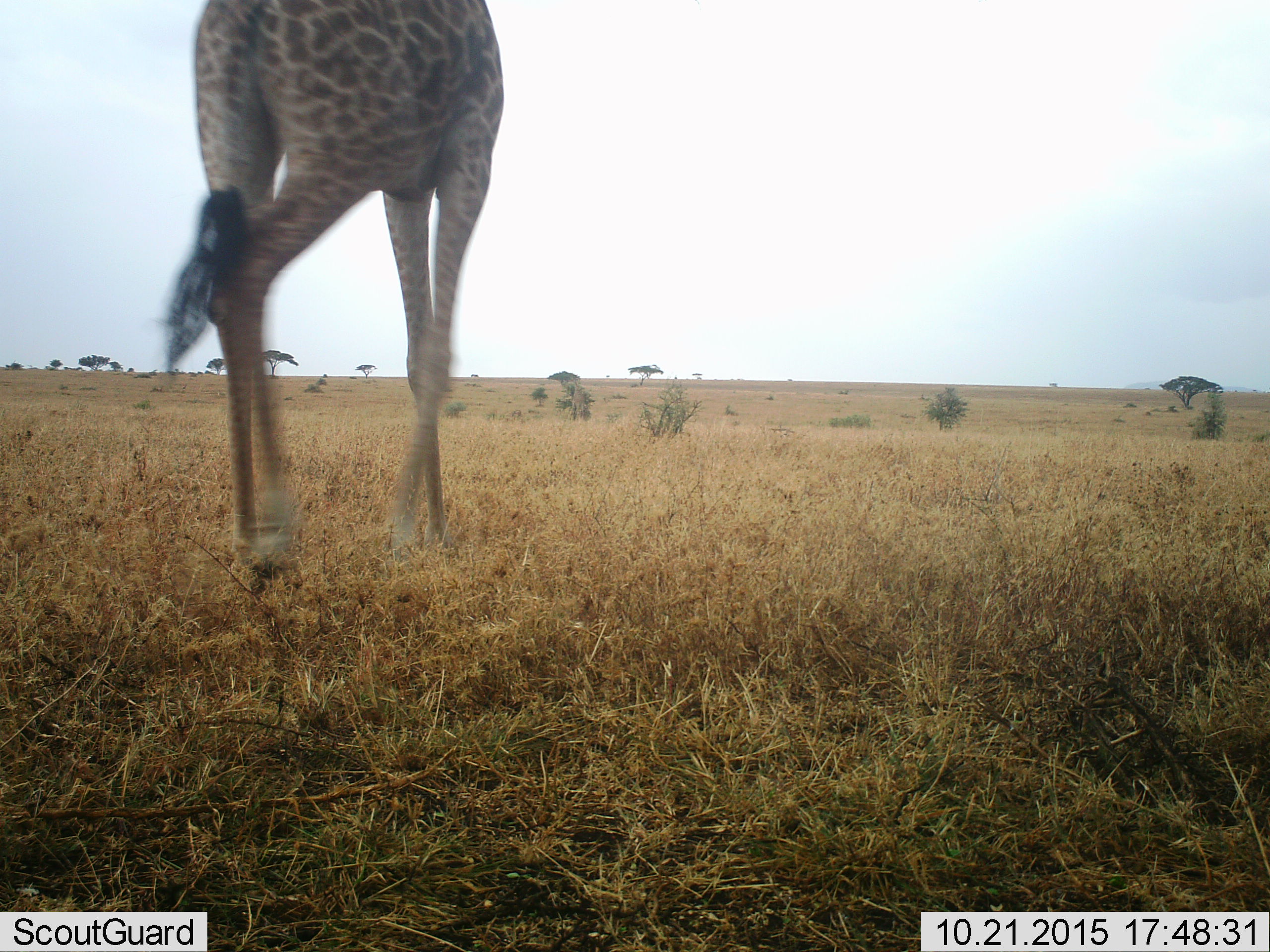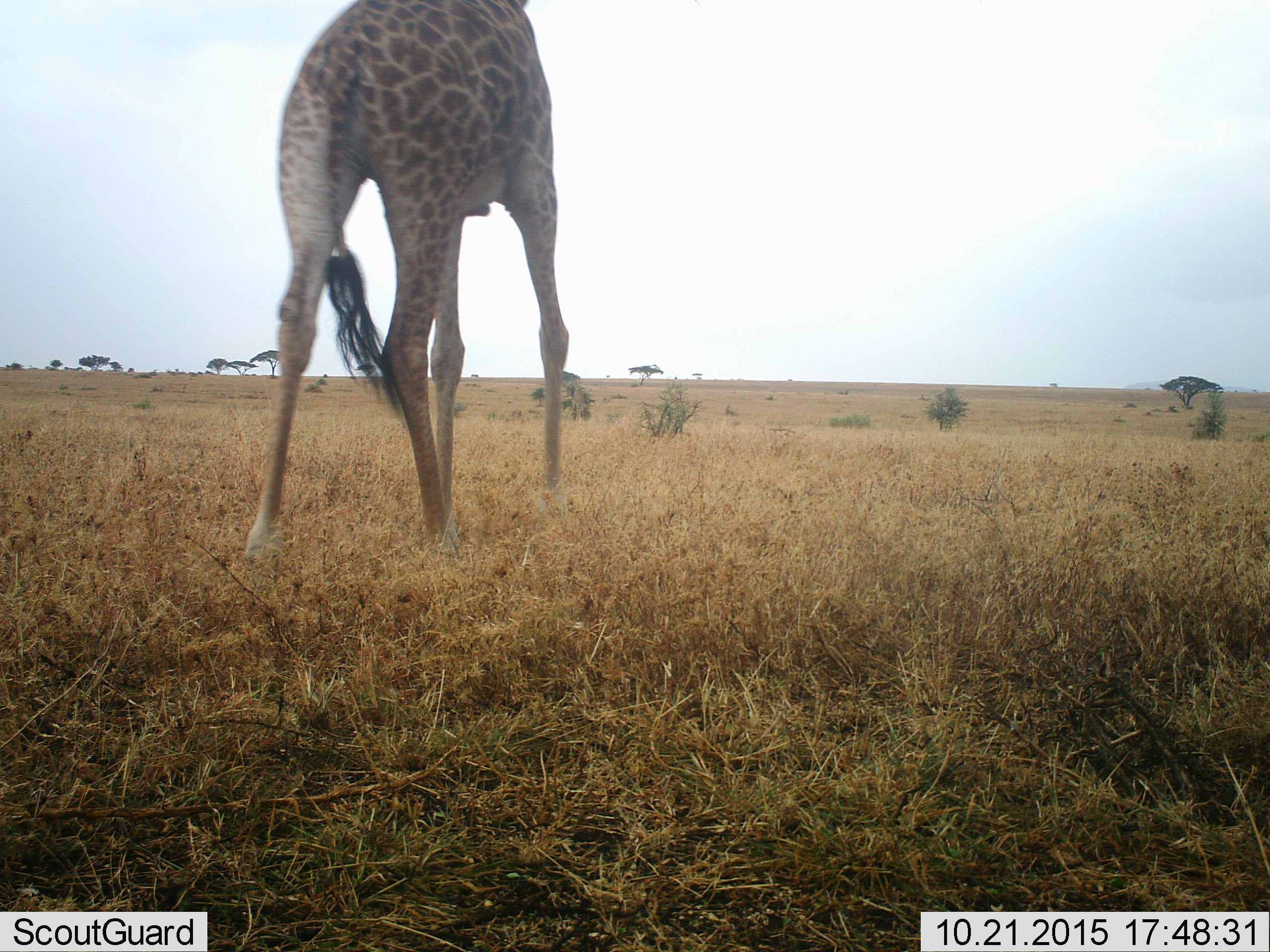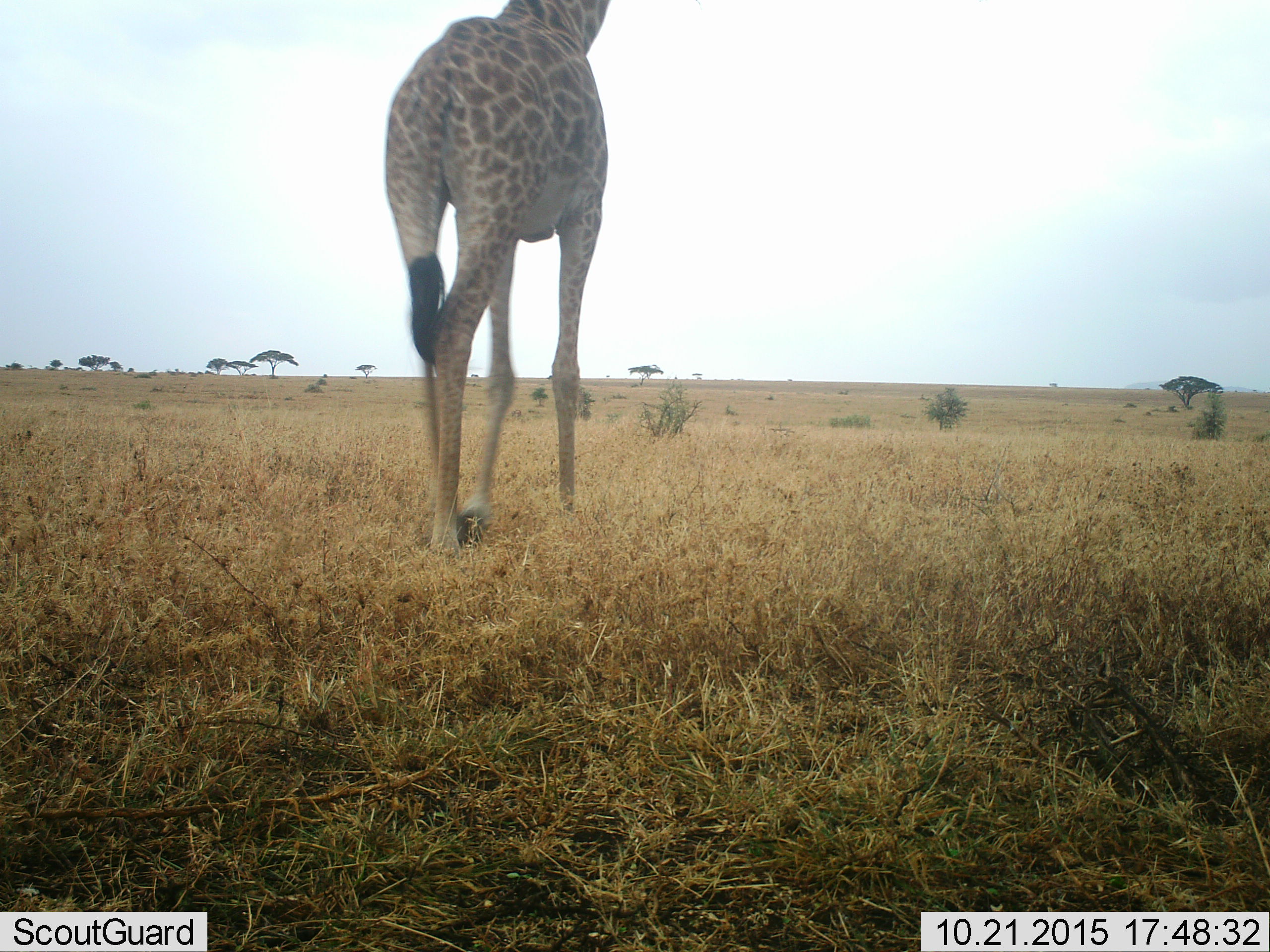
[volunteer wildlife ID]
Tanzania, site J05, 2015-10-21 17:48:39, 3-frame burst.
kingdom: Animalia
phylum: Chordata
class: Mammalia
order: Artiodactyla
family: Giraffidae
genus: Giraffa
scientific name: Giraffa camelopardalis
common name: giraffe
Giraffe (Giraffa camelopardalis), count 1. Behavior (volunteer vote fractions): standing 0%, resting 0%, moving 100%, interacting 0%. Young present (vote fraction): 10%. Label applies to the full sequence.